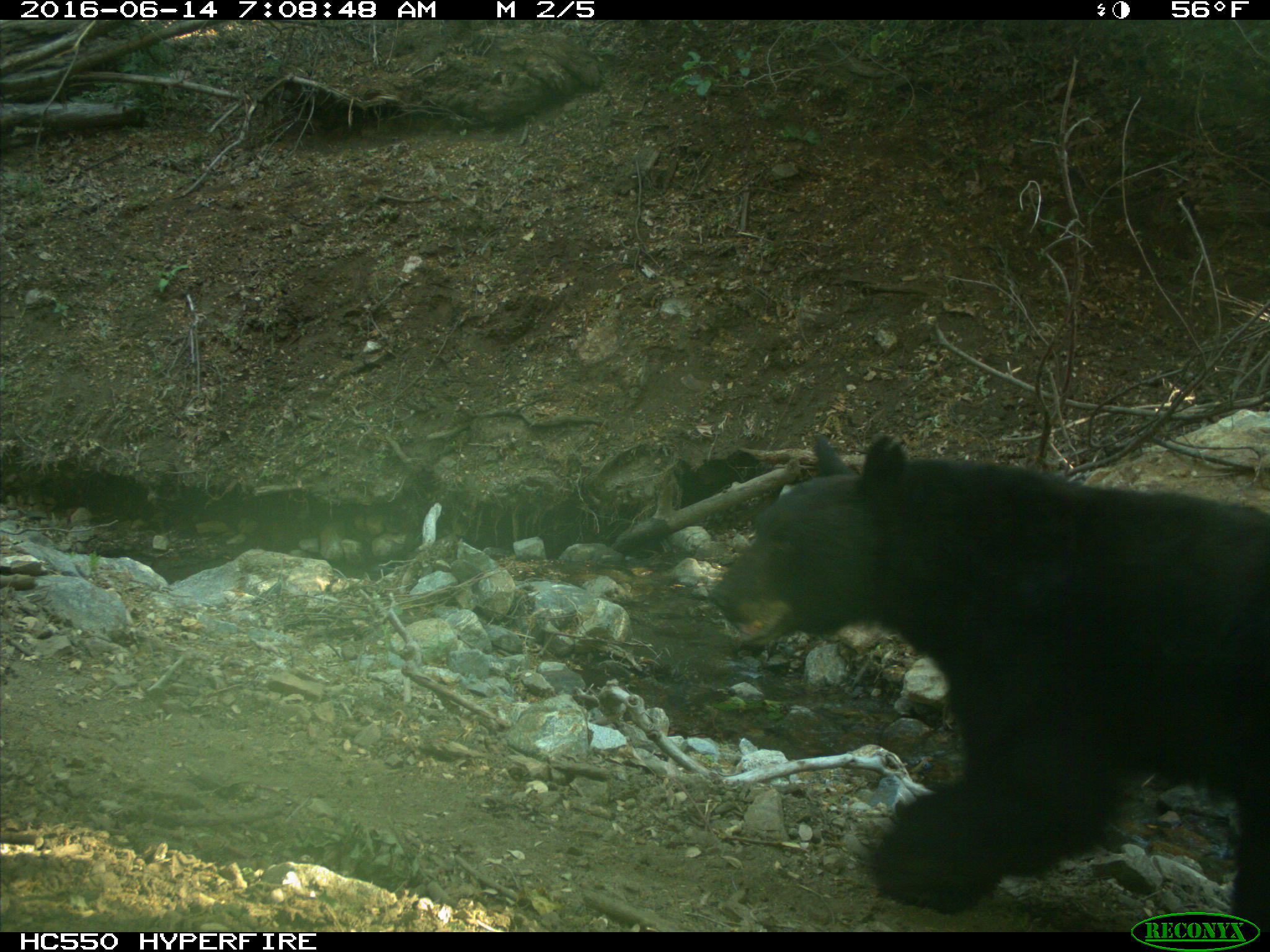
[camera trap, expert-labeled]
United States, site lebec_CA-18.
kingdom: Animalia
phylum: Chordata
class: Mammalia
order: Carnivora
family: Ursidae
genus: Ursus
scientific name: Ursus americanus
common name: american black bear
Ursus americanus (american black bear).